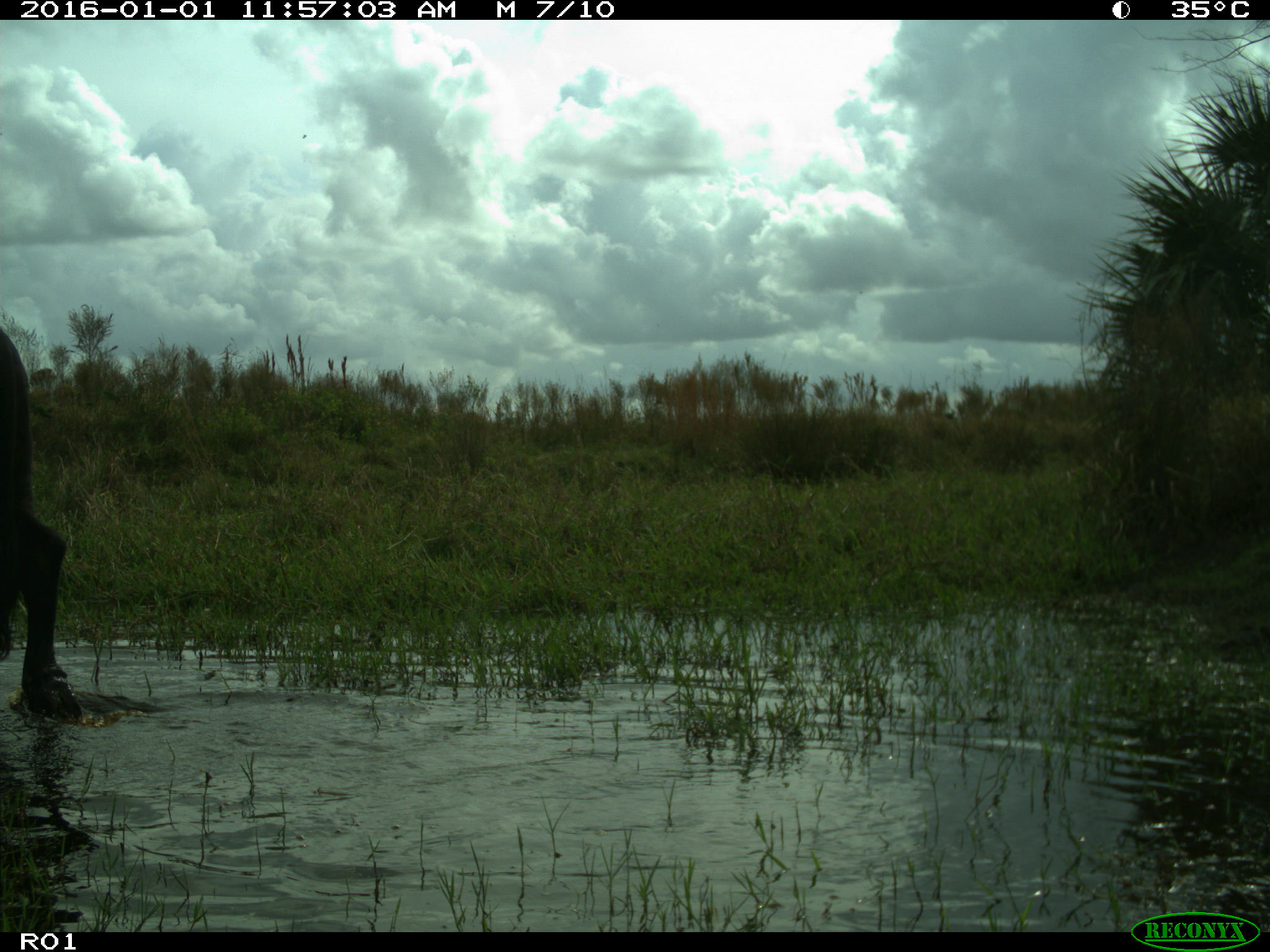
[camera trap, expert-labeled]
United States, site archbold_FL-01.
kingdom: Animalia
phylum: Chordata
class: Mammalia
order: Artiodactyla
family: Bovidae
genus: Bos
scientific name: Bos taurus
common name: domestic cow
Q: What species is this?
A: Bos taurus (domestic cow).